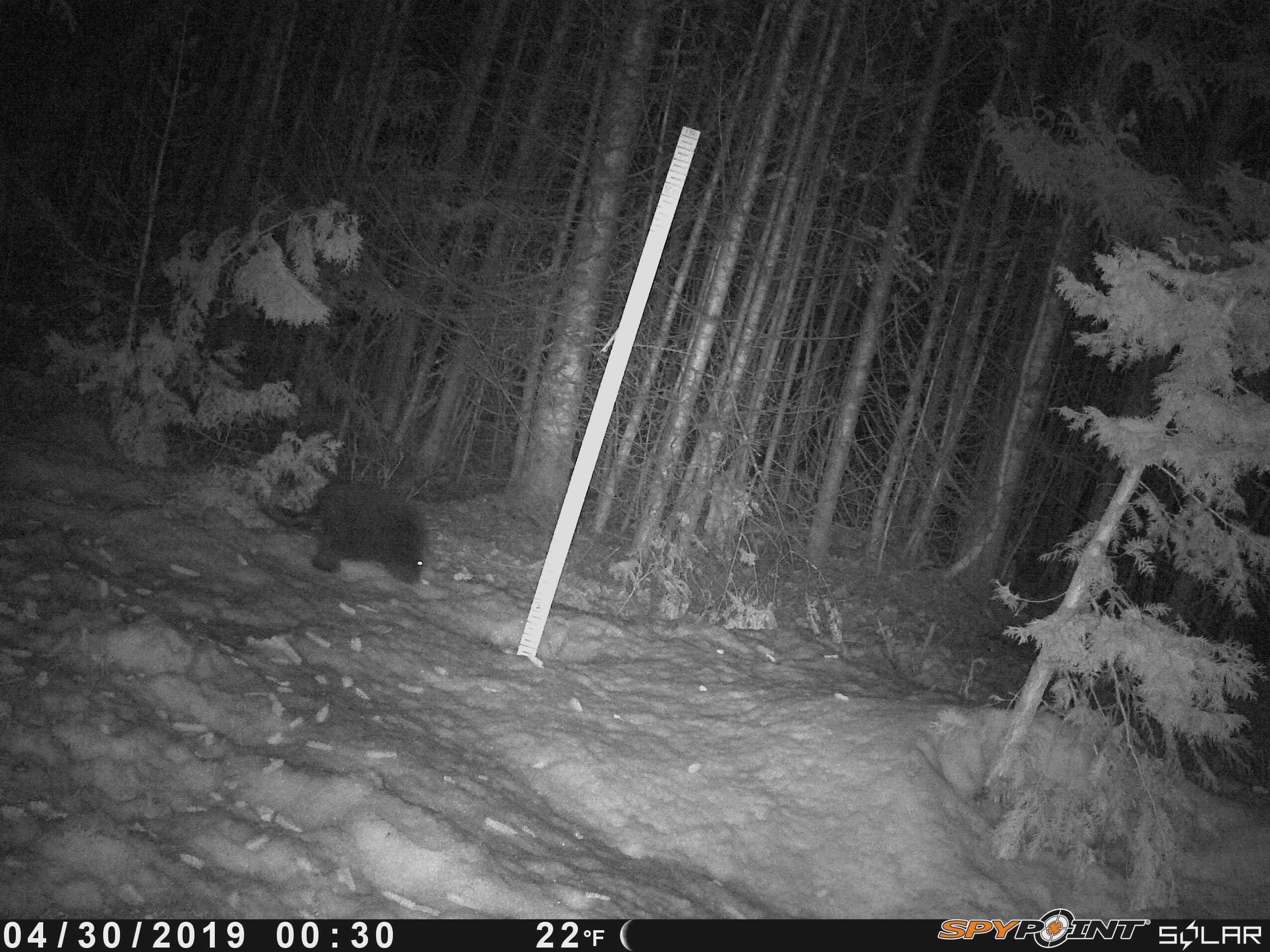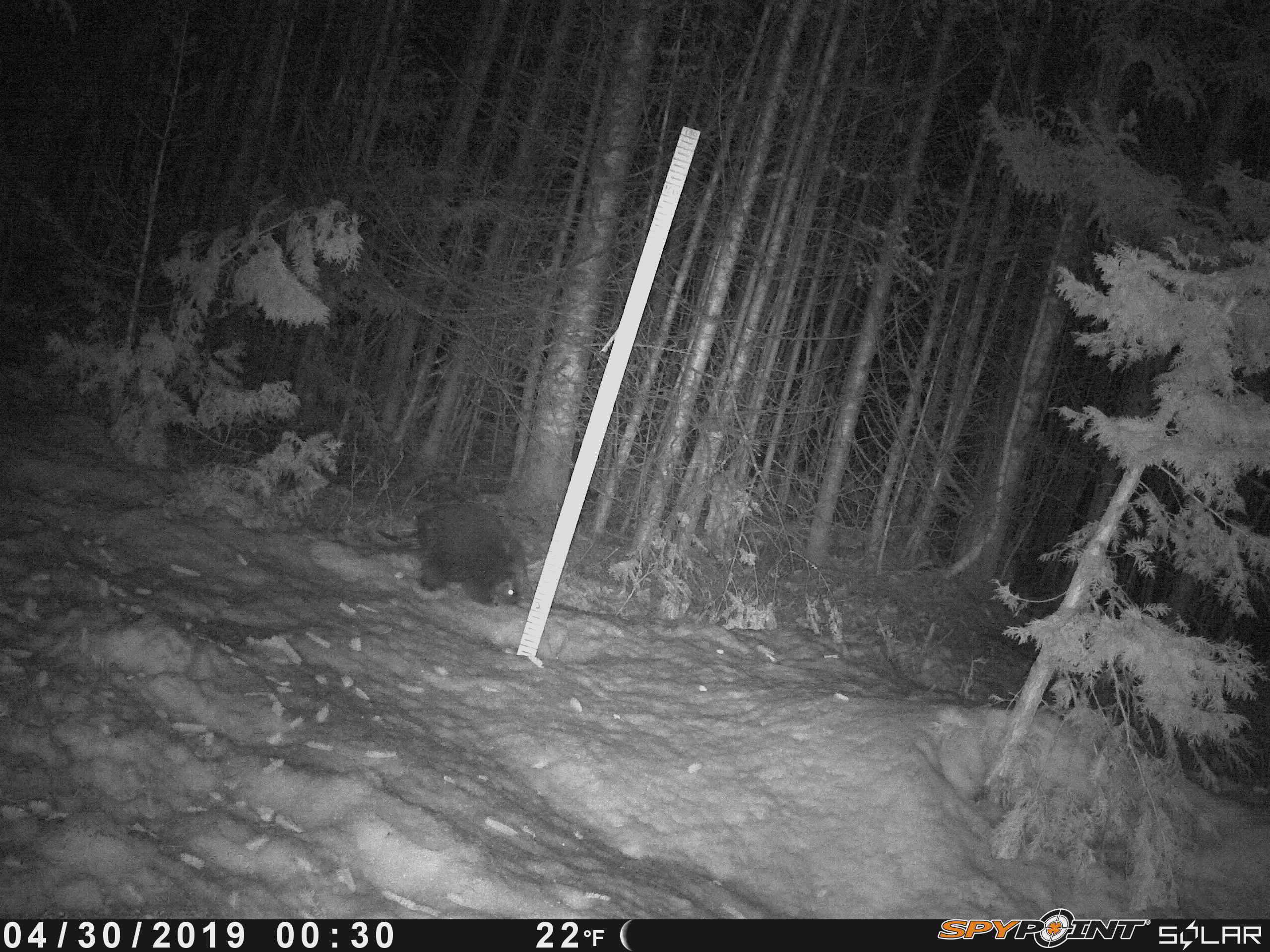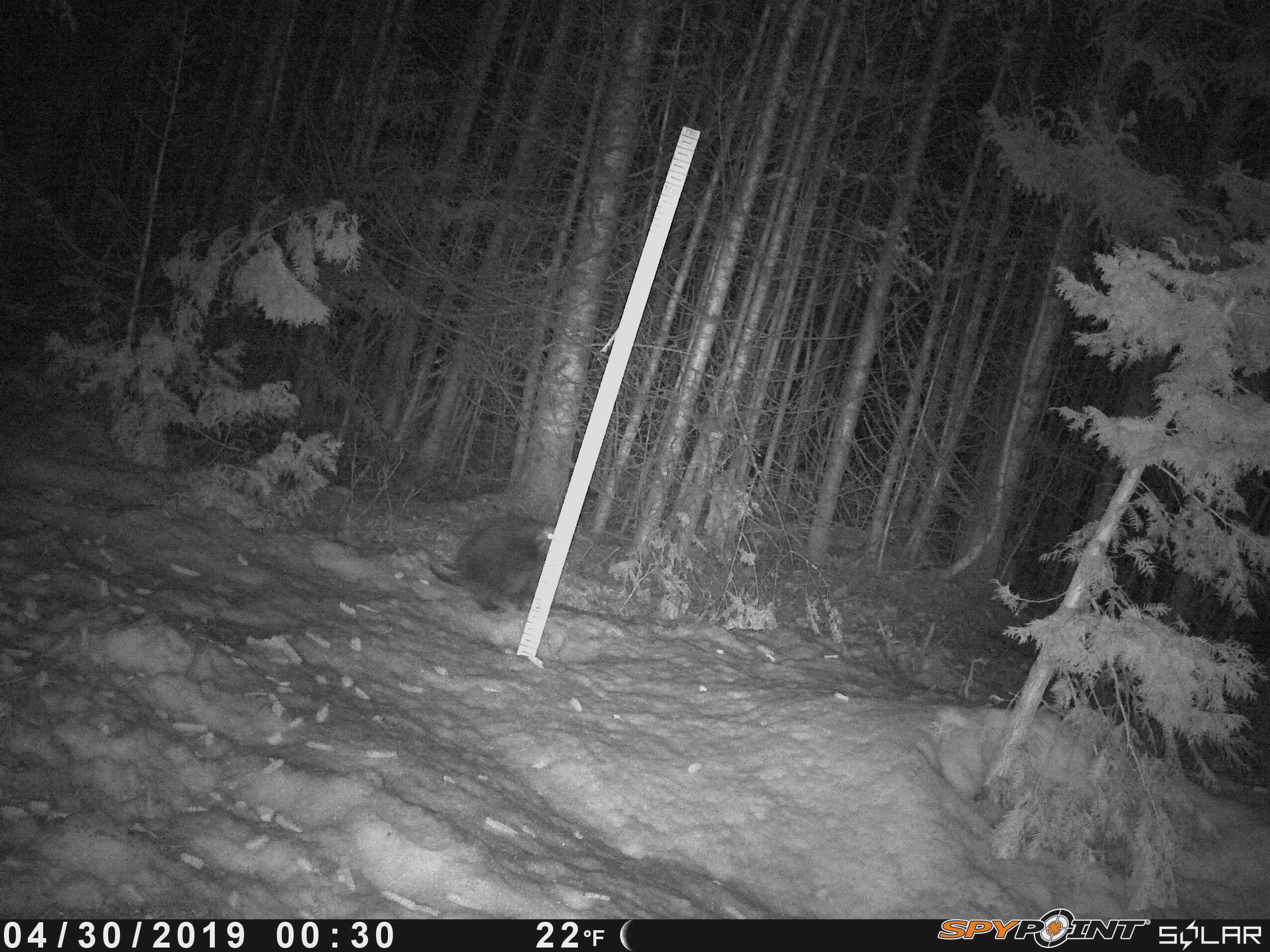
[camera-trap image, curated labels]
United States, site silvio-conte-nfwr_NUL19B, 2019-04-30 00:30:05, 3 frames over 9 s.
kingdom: Animalia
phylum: Chordata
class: Mammalia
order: Rodentia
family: Erethizontidae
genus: Erethizon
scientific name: Erethizon dorsatum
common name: porcupine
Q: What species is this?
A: Porcupine (Erethizon dorsatum).